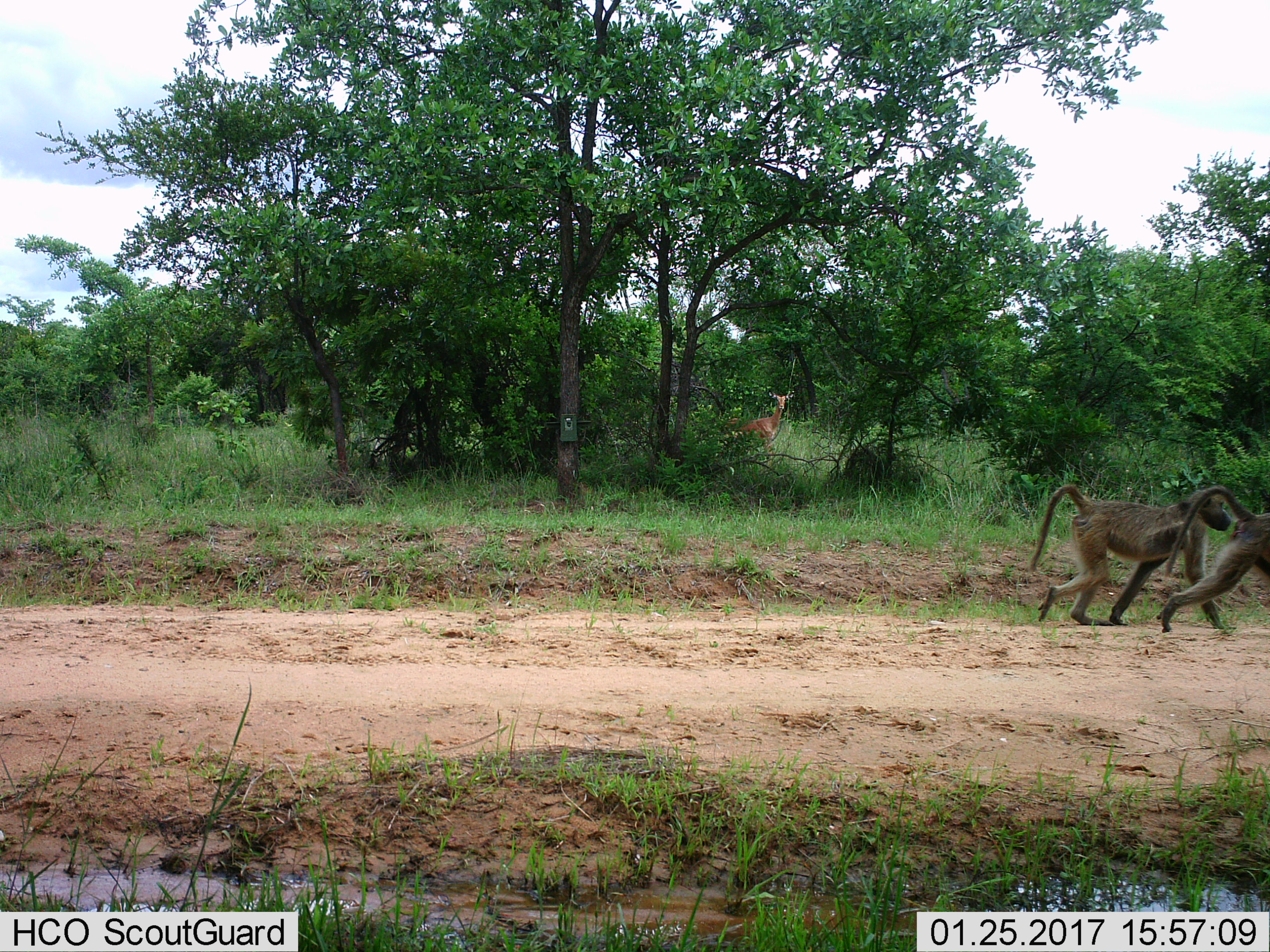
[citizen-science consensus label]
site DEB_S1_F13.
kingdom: Animalia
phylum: Chordata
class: Mammalia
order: Primates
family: Cercopithecidae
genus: Papio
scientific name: Papio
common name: baboon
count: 2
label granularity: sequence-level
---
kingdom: Animalia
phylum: Chordata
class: Mammalia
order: Artiodactyla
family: Bovidae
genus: Aepyceros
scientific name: Aepyceros melampus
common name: impala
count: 1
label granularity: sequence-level